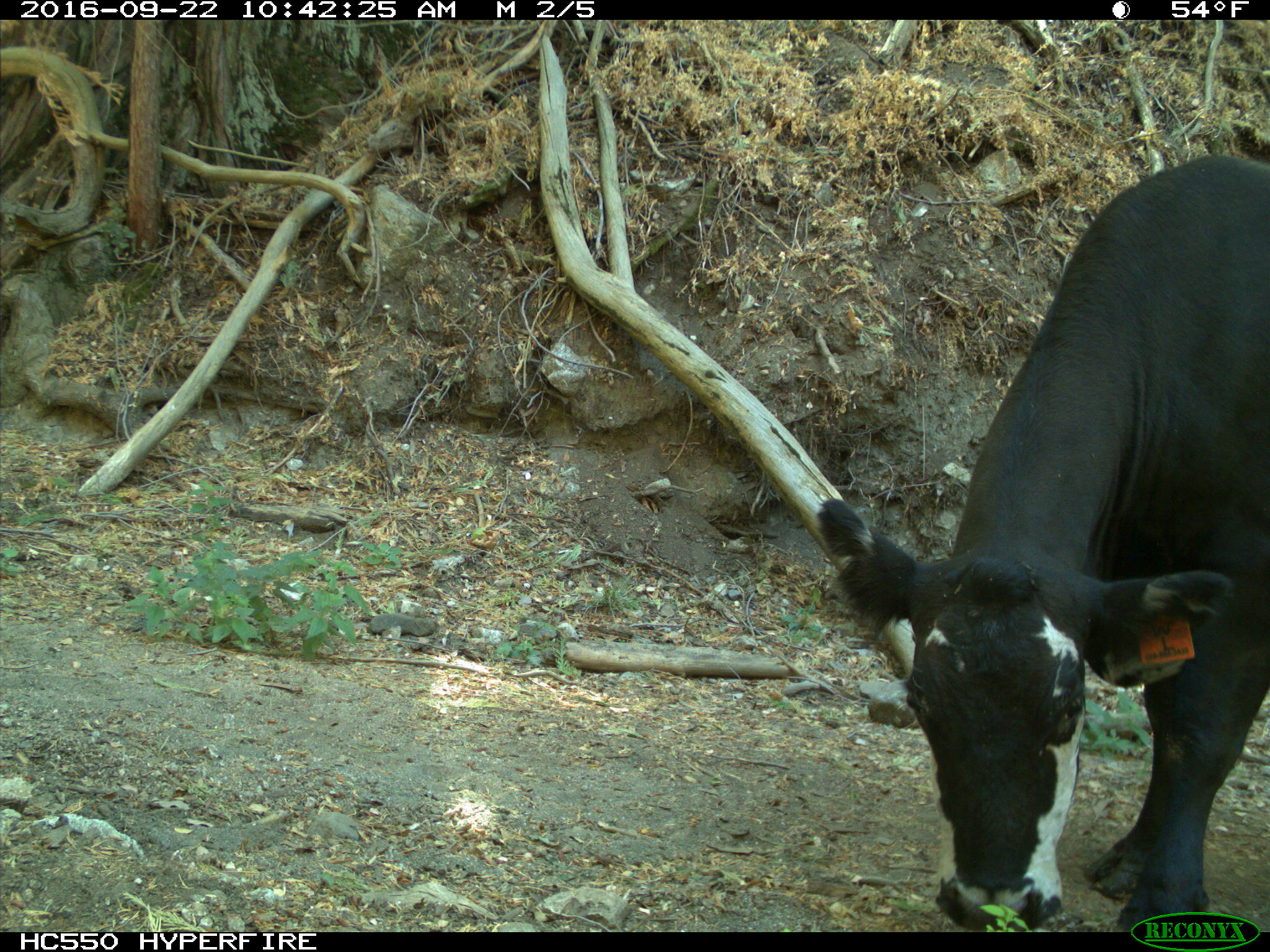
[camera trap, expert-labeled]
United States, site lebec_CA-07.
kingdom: Animalia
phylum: Chordata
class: Mammalia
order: Artiodactyla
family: Bovidae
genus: Bos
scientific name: Bos taurus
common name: domestic cow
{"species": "Bos taurus (domestic cow)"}